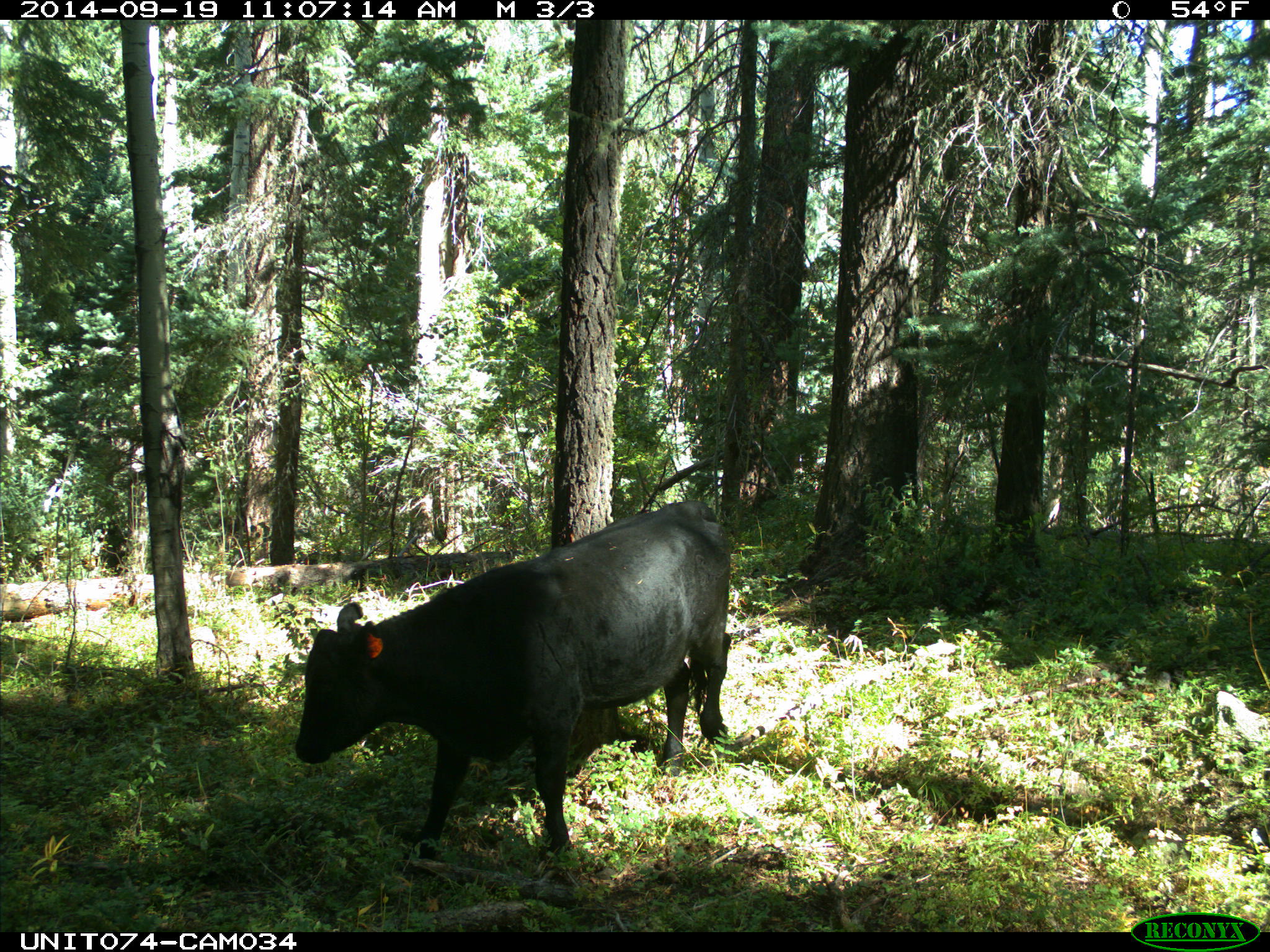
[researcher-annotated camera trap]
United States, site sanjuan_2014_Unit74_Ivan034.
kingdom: Animalia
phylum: Chordata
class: Mammalia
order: Artiodactyla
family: Bovidae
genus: Bos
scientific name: Bos taurus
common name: domestic cow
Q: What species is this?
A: Bos taurus (domestic cow).